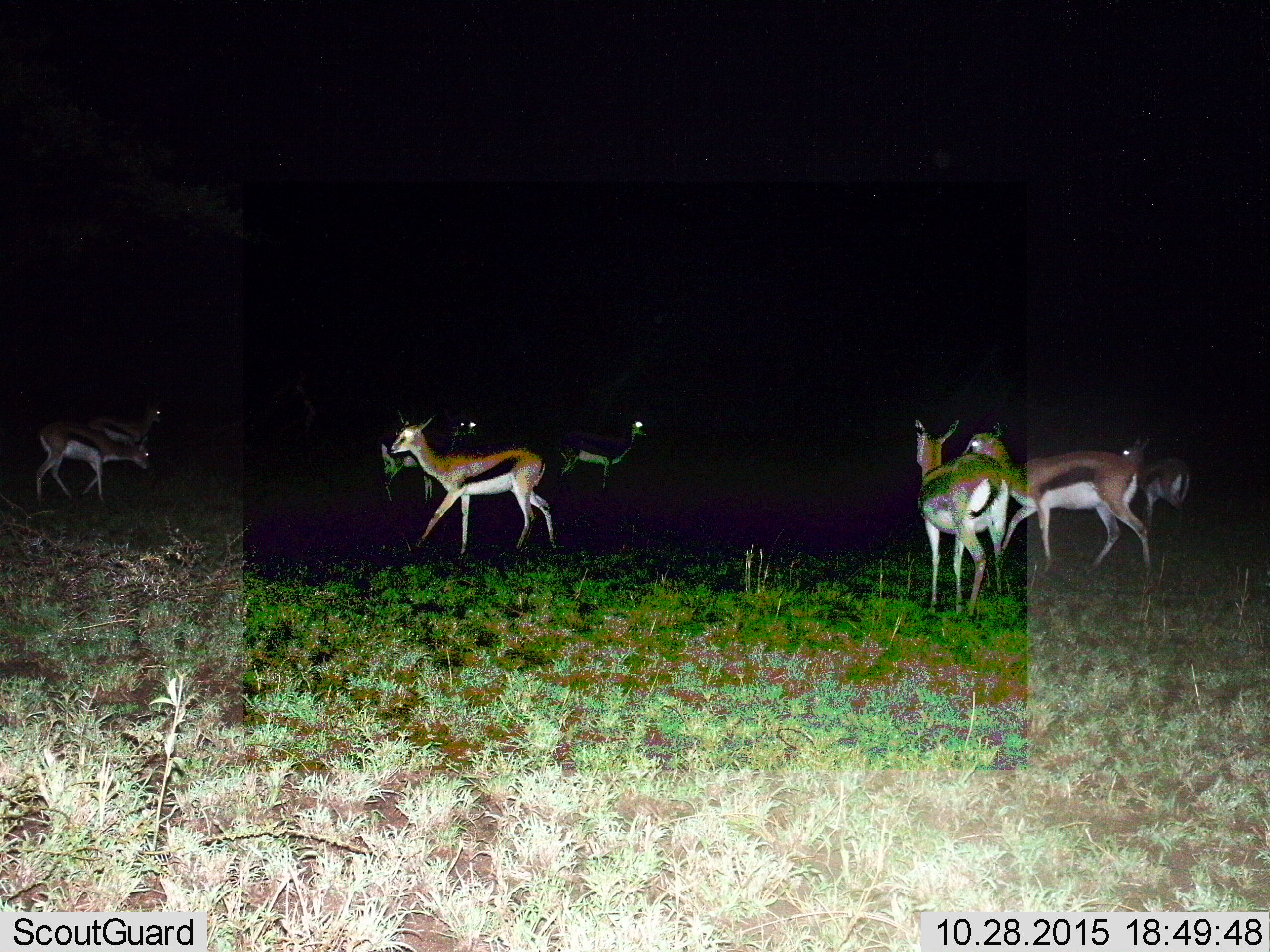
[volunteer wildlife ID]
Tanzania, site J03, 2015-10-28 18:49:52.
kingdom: Animalia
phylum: Chordata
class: Mammalia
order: Artiodactyla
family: Bovidae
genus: Eudorcas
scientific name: Eudorcas thomsonii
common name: thomson's gazelle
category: gazellethomsons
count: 8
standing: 100%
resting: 0%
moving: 38%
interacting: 12%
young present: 0%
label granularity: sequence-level